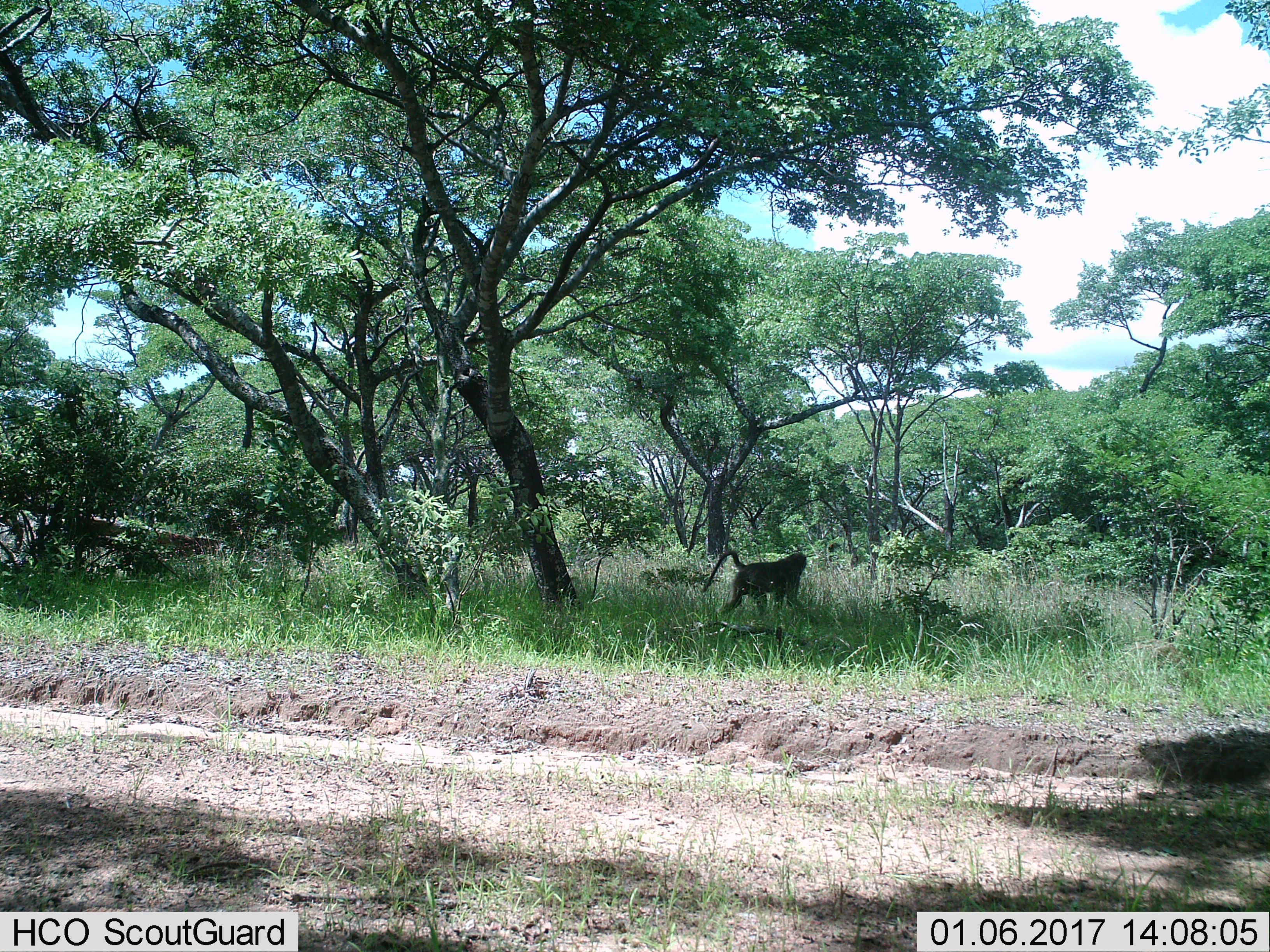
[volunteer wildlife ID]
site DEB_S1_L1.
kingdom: Animalia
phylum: Chordata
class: Mammalia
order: Primates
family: Cercopithecidae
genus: Papio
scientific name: Papio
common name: baboon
Baboon (Papio), count 1. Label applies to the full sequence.